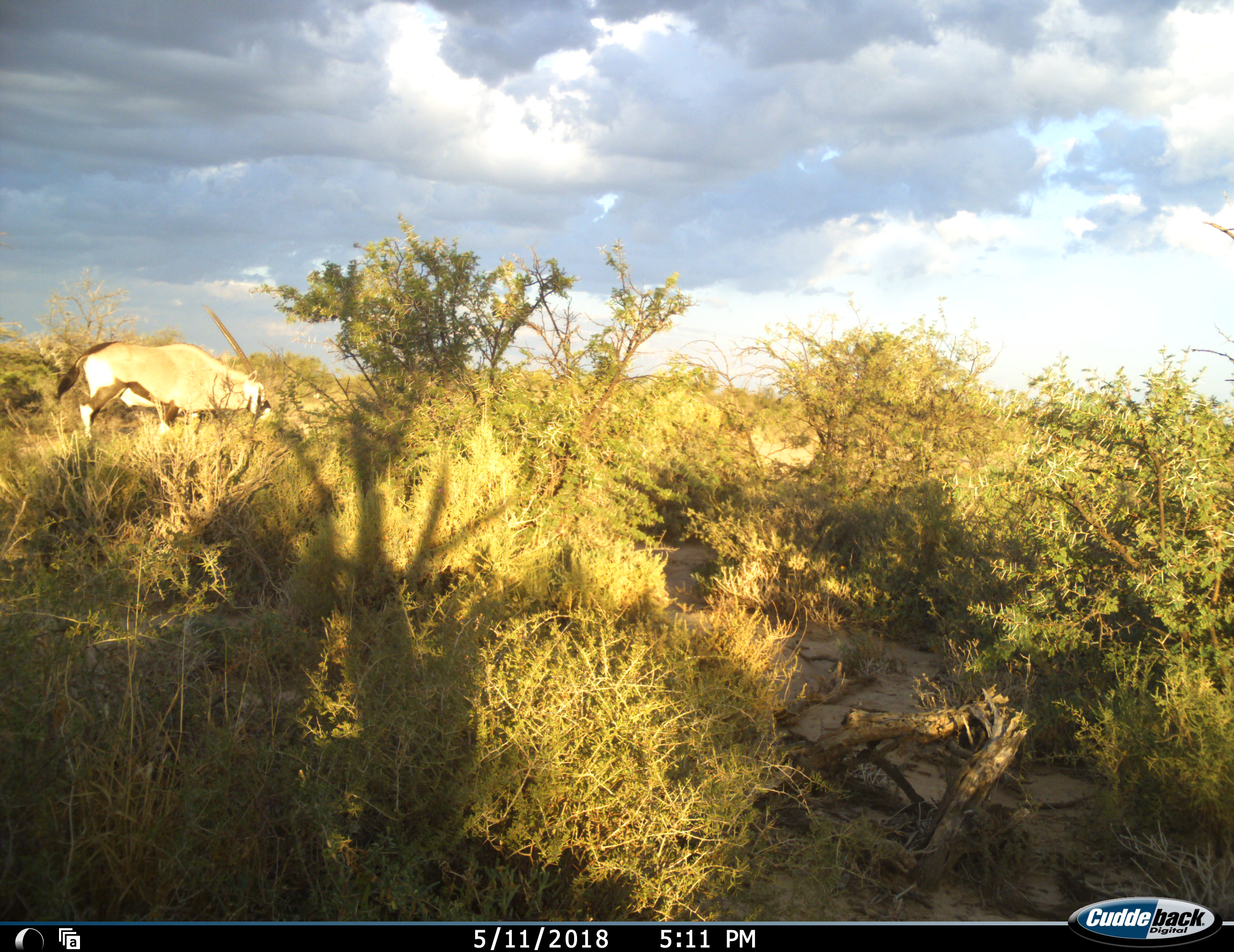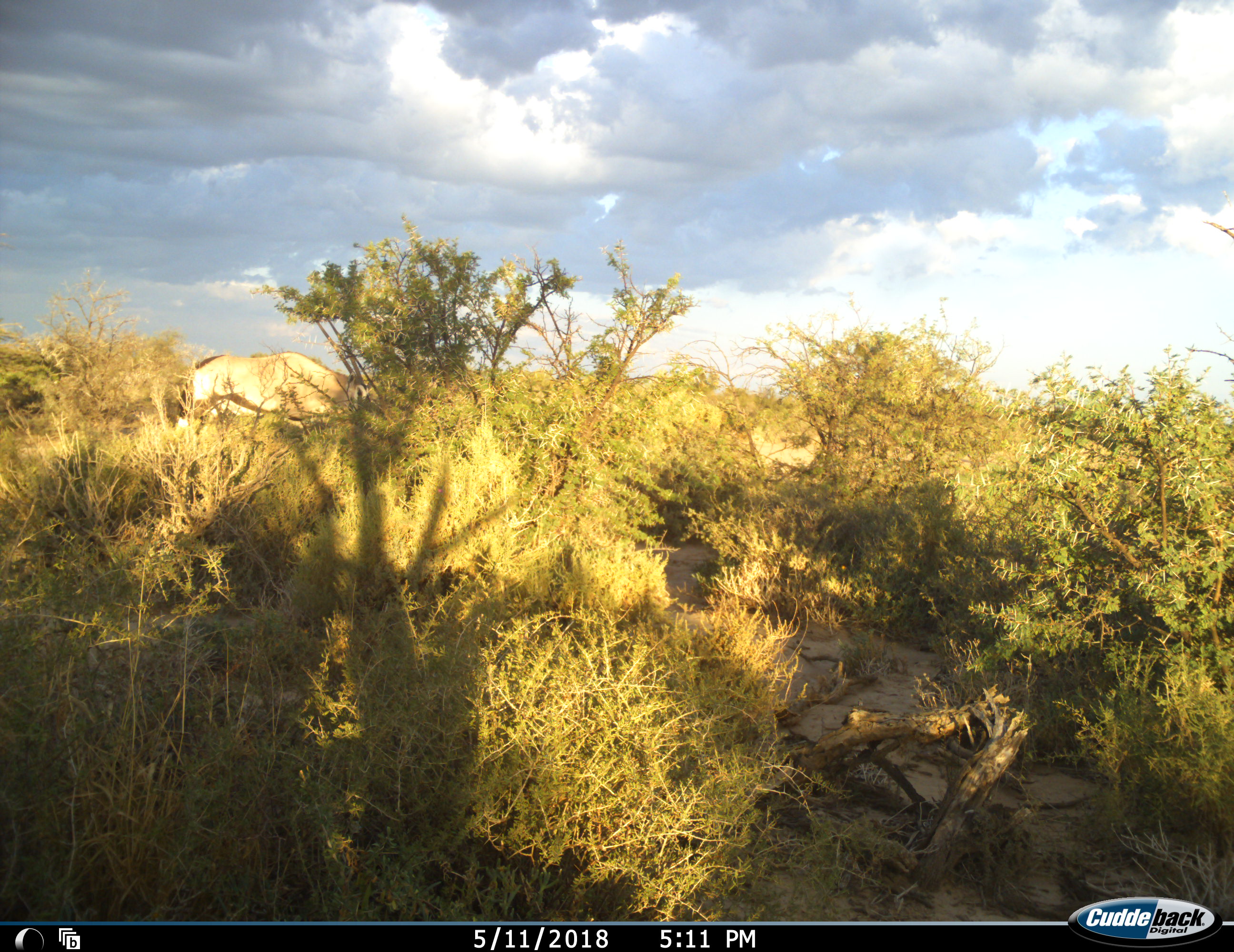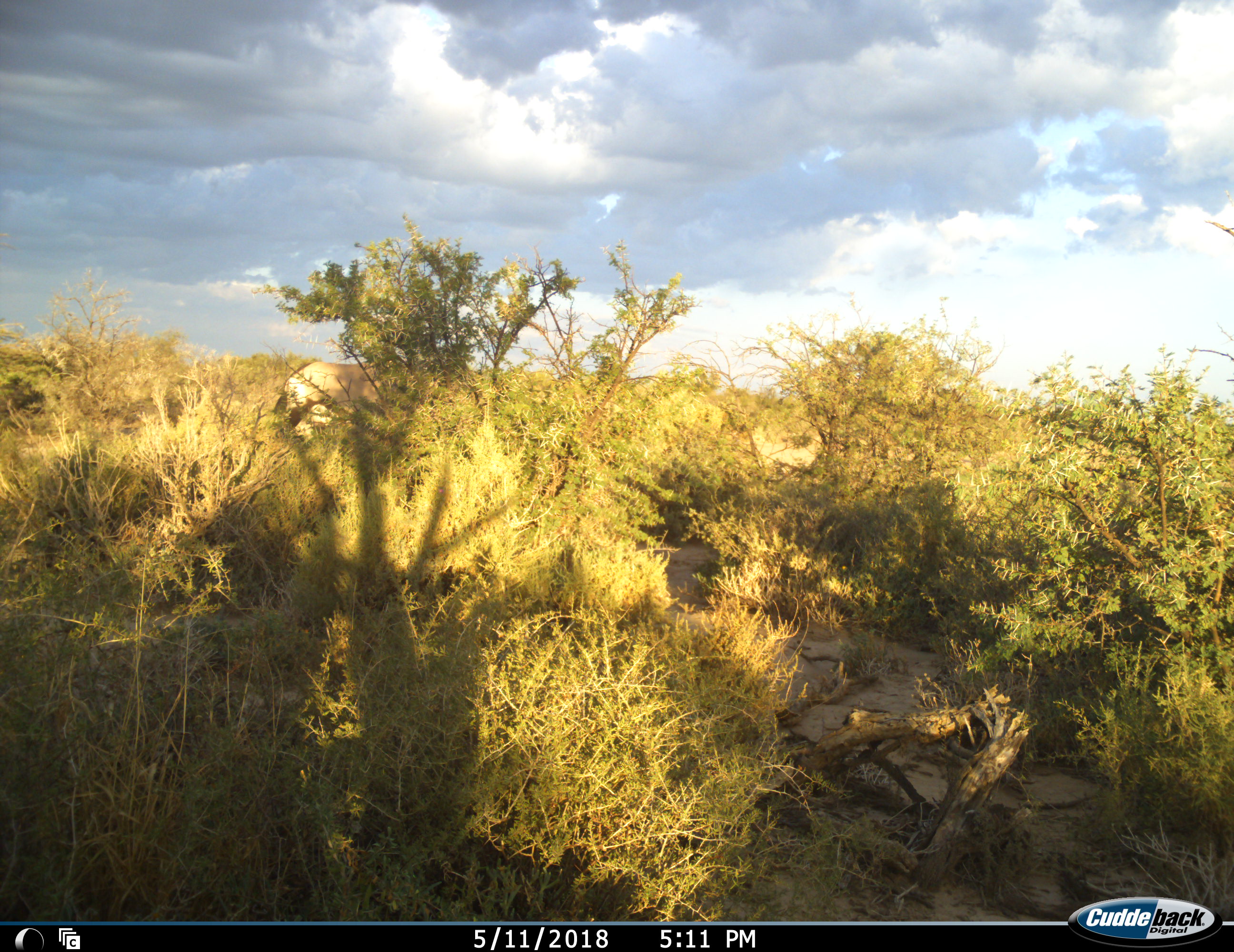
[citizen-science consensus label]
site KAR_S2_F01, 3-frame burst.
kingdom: Animalia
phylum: Chordata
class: Mammalia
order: Artiodactyla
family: Bovidae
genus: Oryx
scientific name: Oryx gazella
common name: gemsbok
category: oryx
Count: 1.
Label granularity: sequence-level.